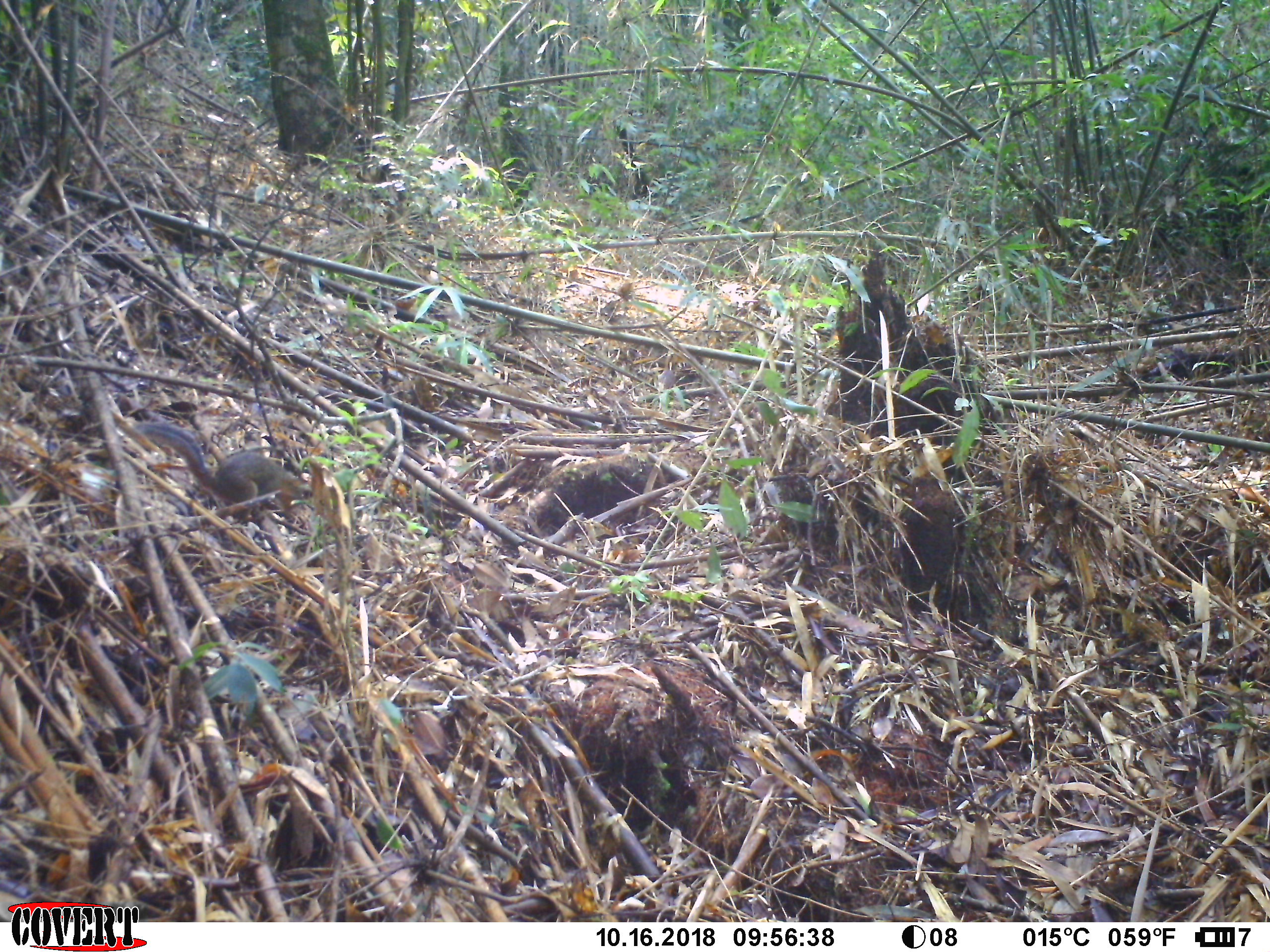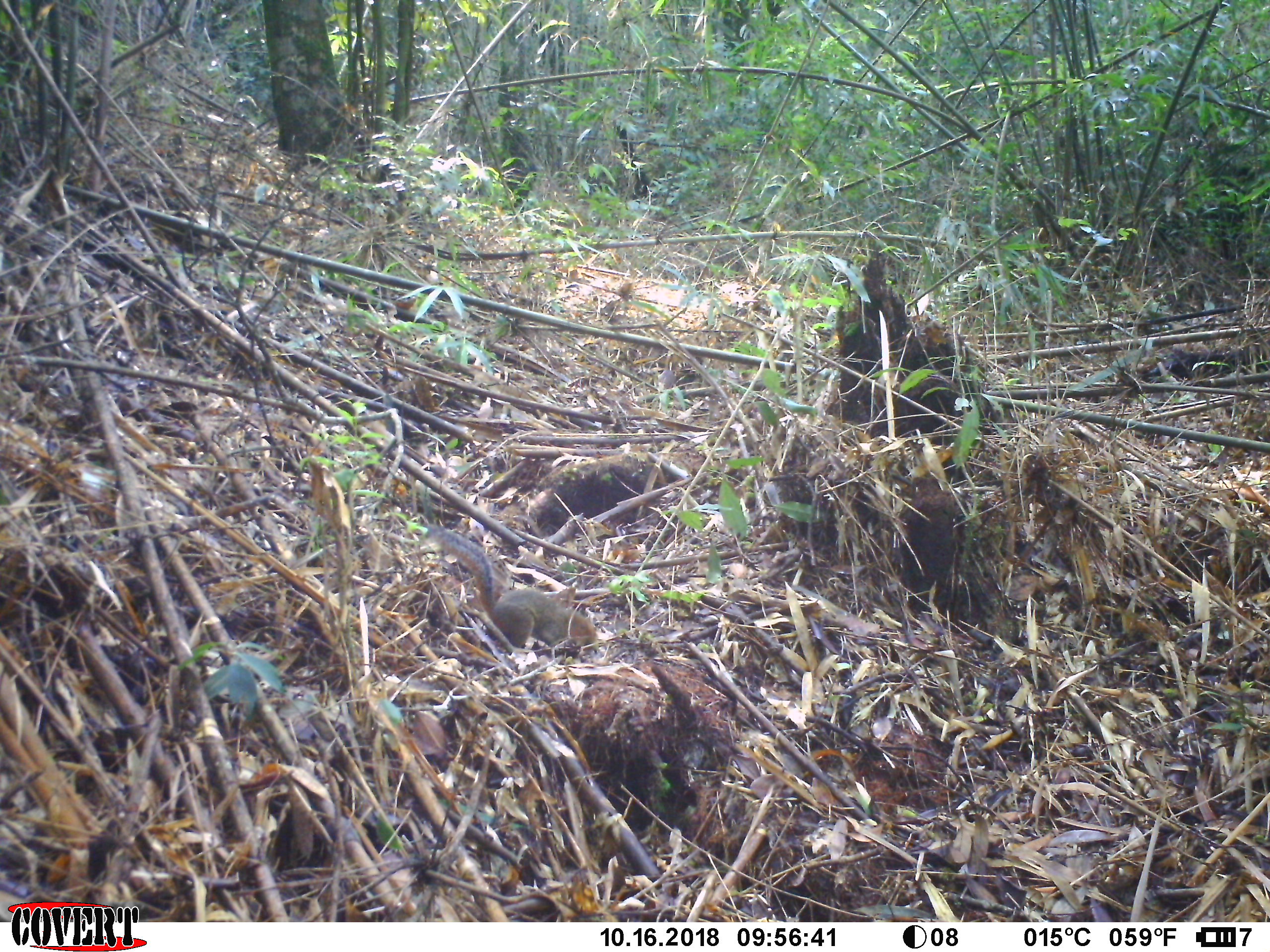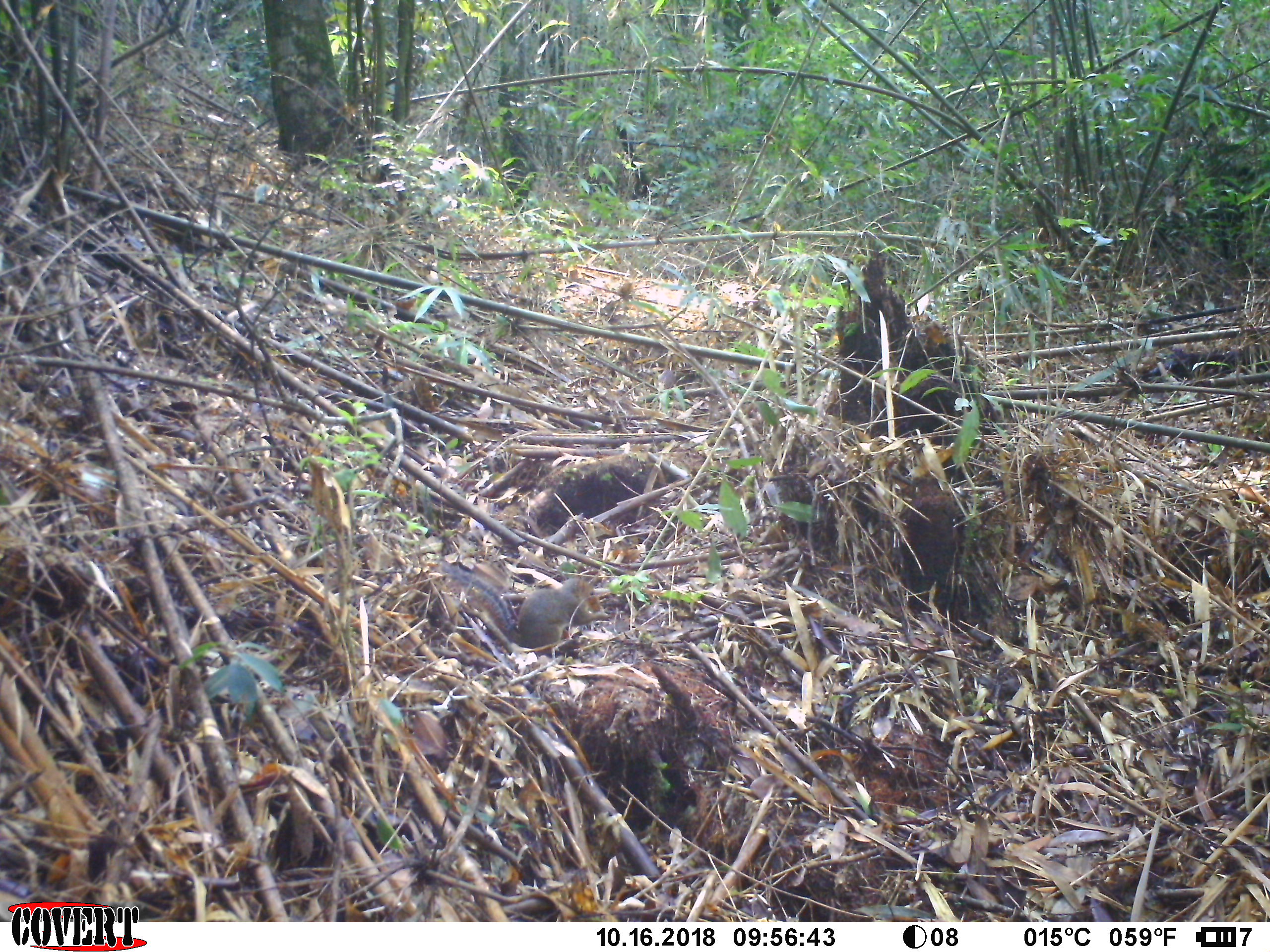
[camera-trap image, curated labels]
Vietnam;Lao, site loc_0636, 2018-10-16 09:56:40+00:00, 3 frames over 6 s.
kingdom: Animalia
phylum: Chordata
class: Mammalia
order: Rodentia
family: Sciuridae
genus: Dremomys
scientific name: Dremomys rufigenis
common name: red-cheeked squirrel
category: red cheeked squirrel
Red cheeked squirrel (red-cheeked squirrel) (Dremomys rufigenis). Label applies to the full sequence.